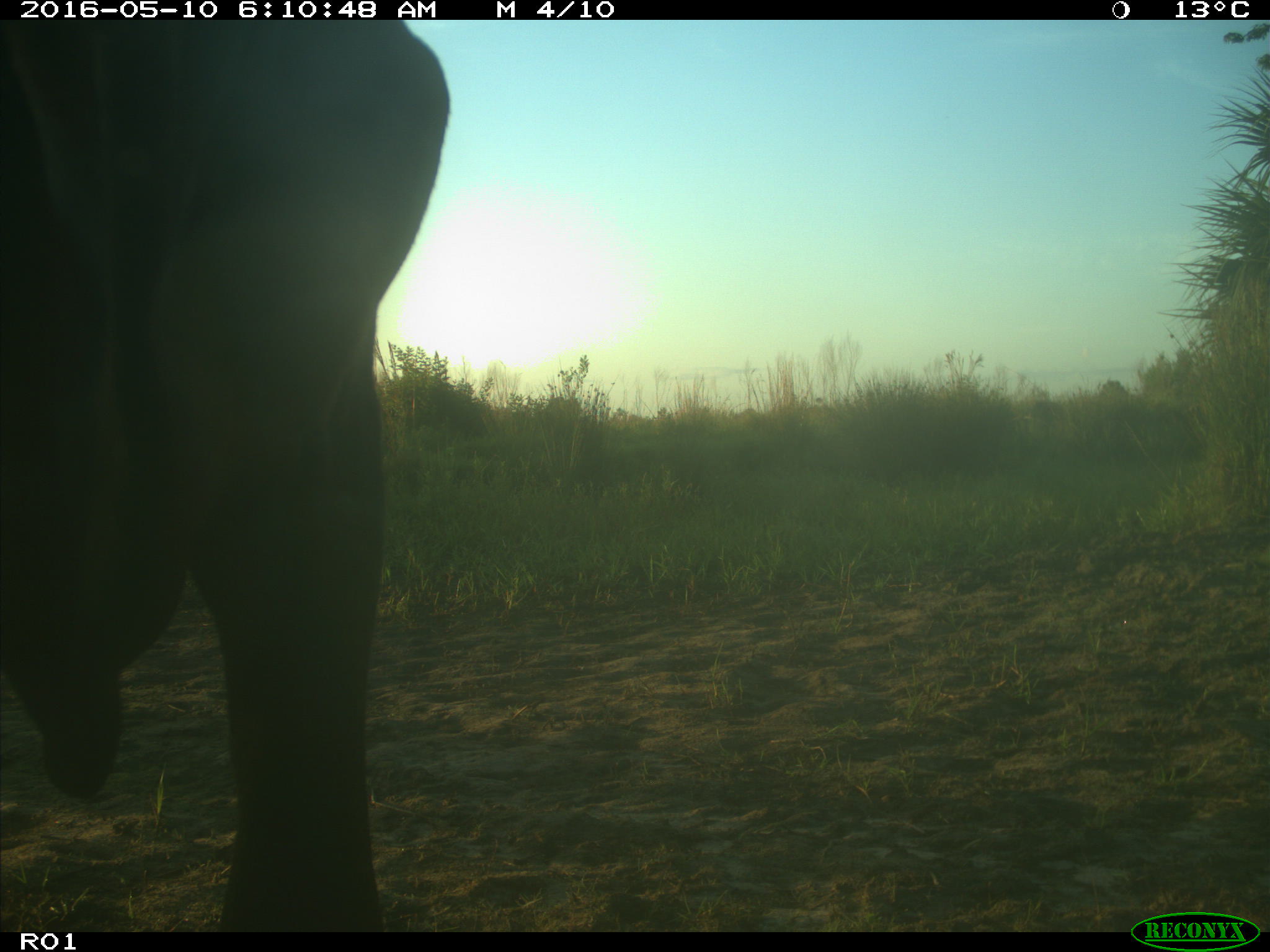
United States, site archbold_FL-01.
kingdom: Animalia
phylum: Chordata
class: Mammalia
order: Artiodactyla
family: Bovidae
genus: Bos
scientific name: Bos taurus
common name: domestic cow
Bos taurus (domestic cow).